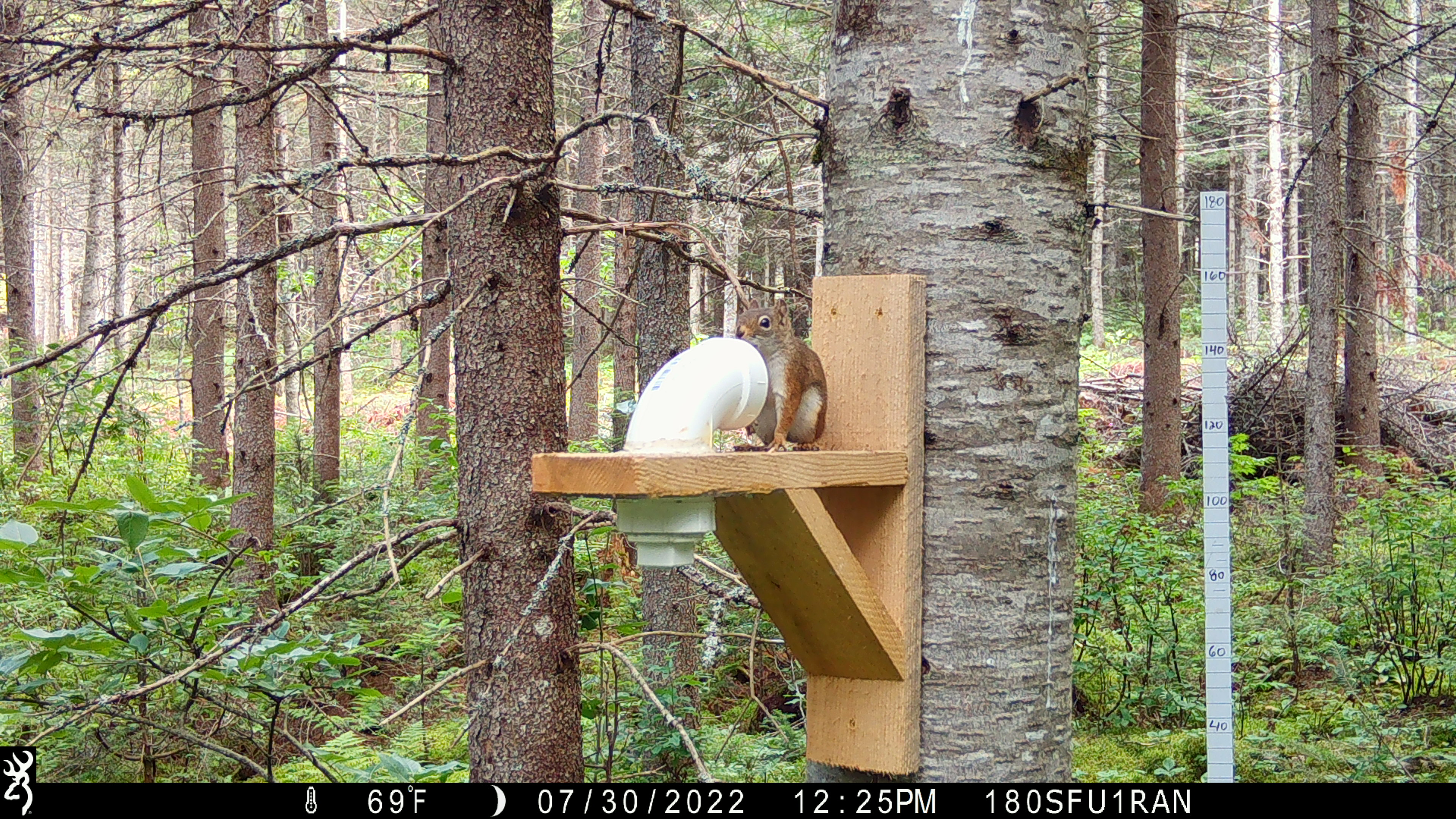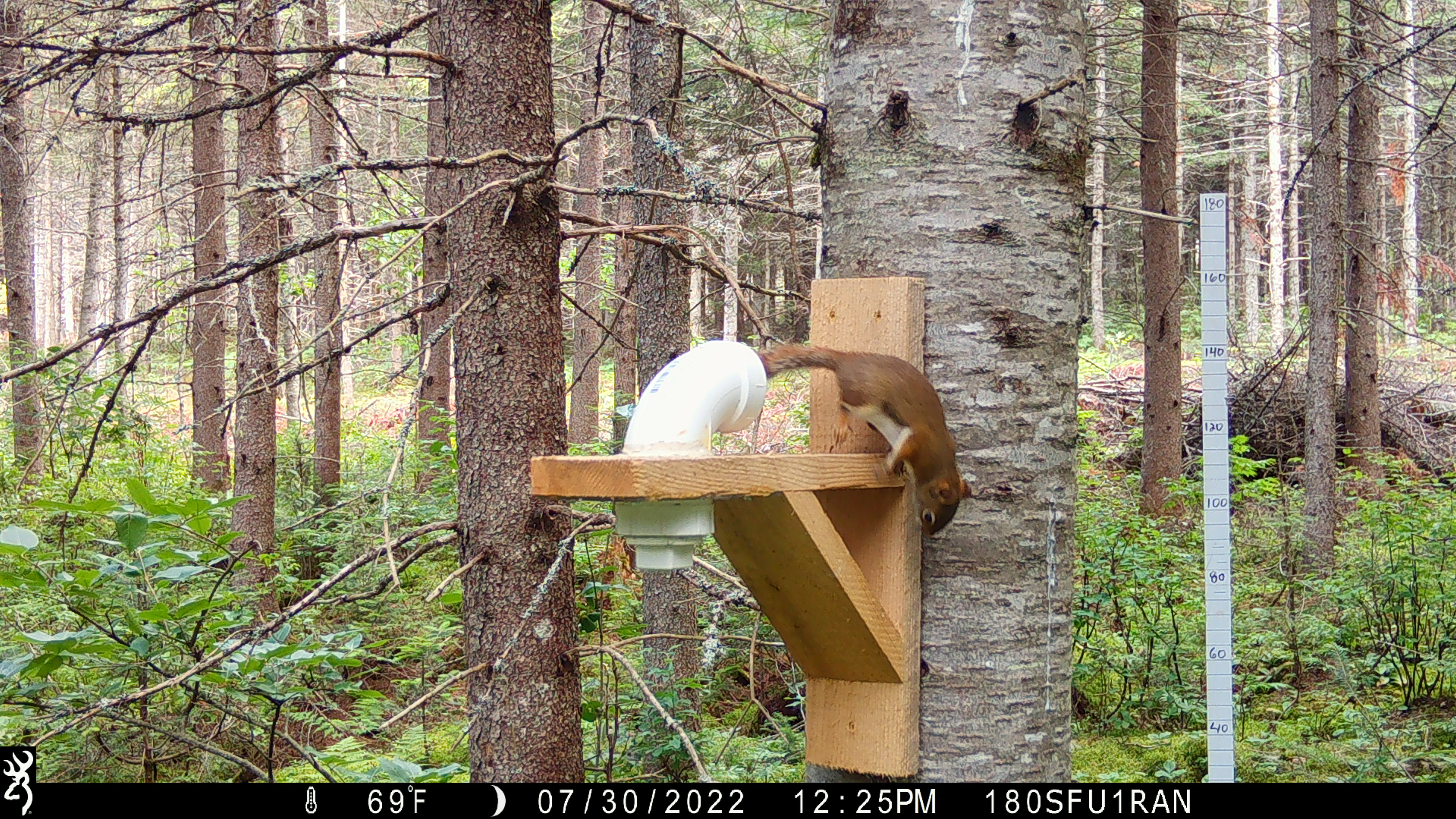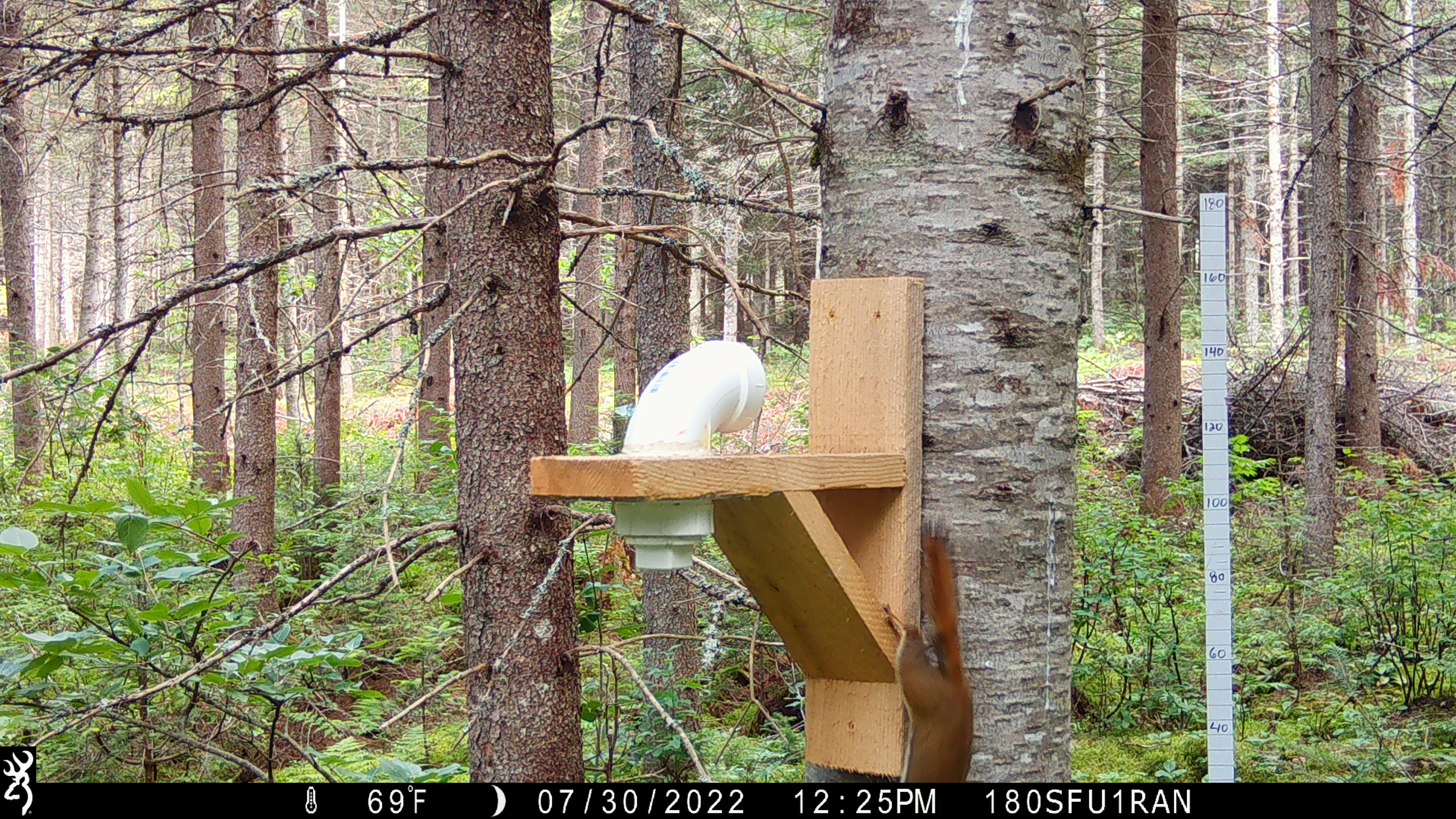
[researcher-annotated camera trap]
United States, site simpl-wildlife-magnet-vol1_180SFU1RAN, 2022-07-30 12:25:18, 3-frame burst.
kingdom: Animalia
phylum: Chordata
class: Mammalia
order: Rodentia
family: Sciuridae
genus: Tamiasciurus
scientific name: Tamiasciurus hudsonicus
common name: red squirrel